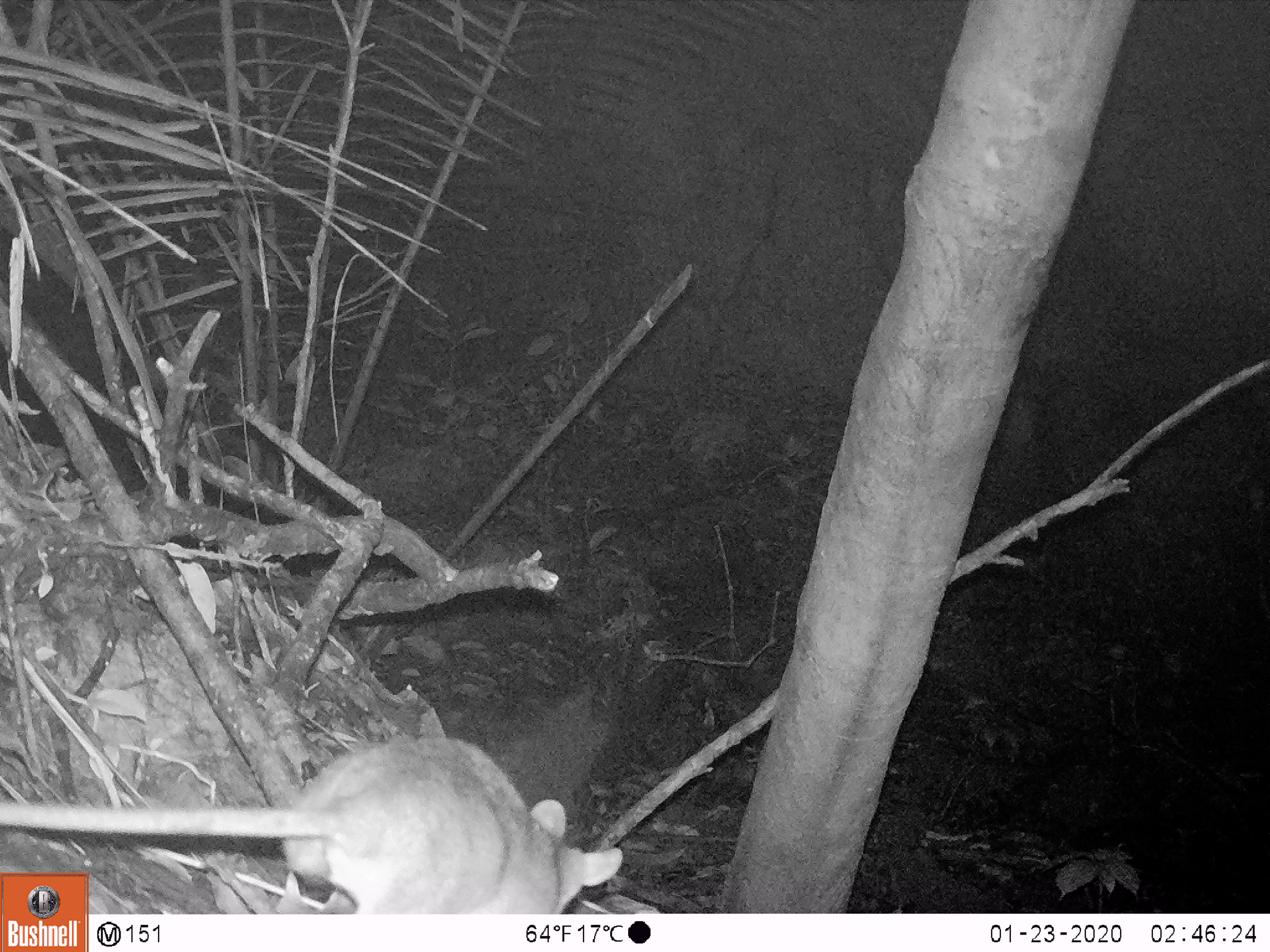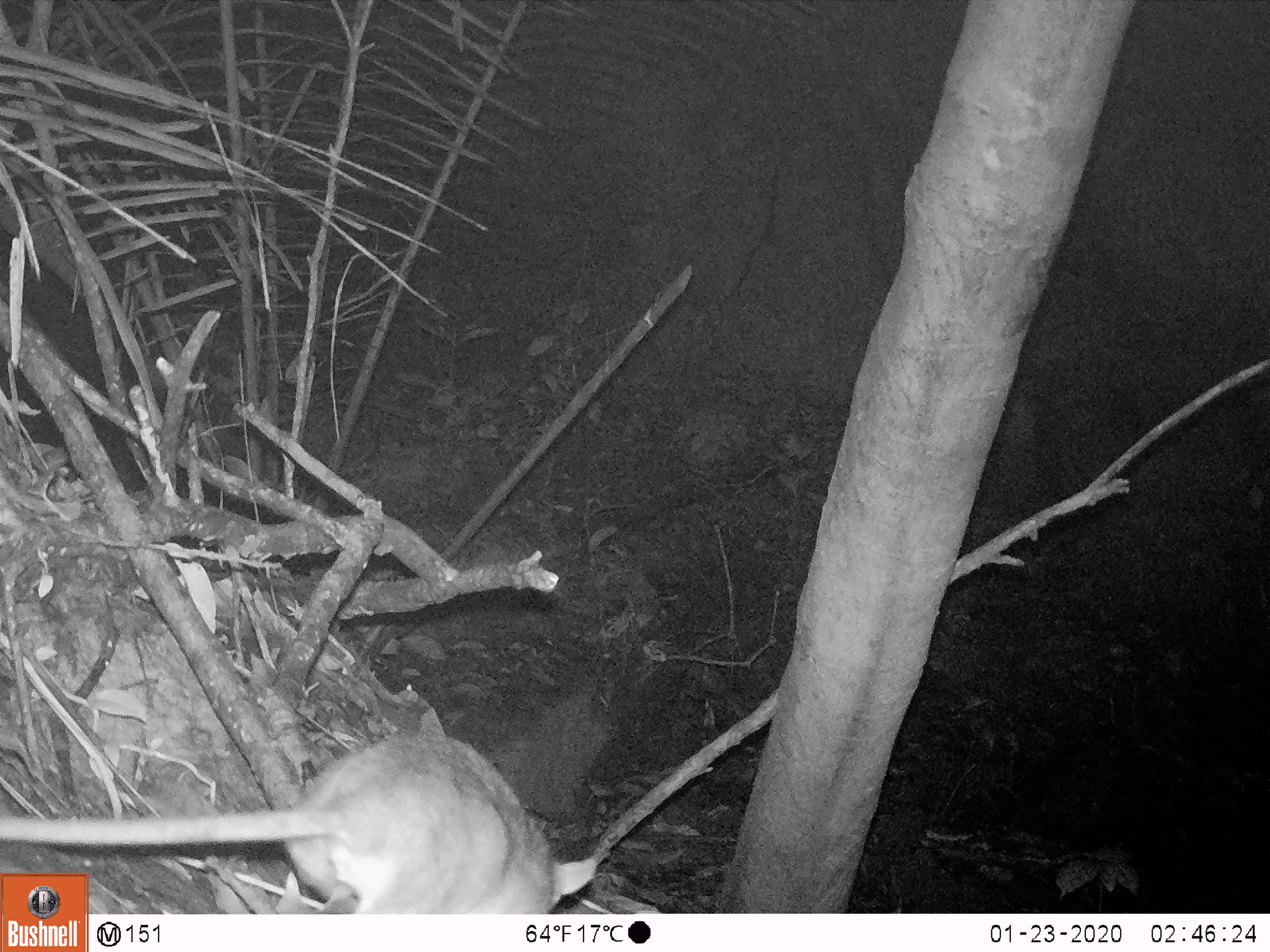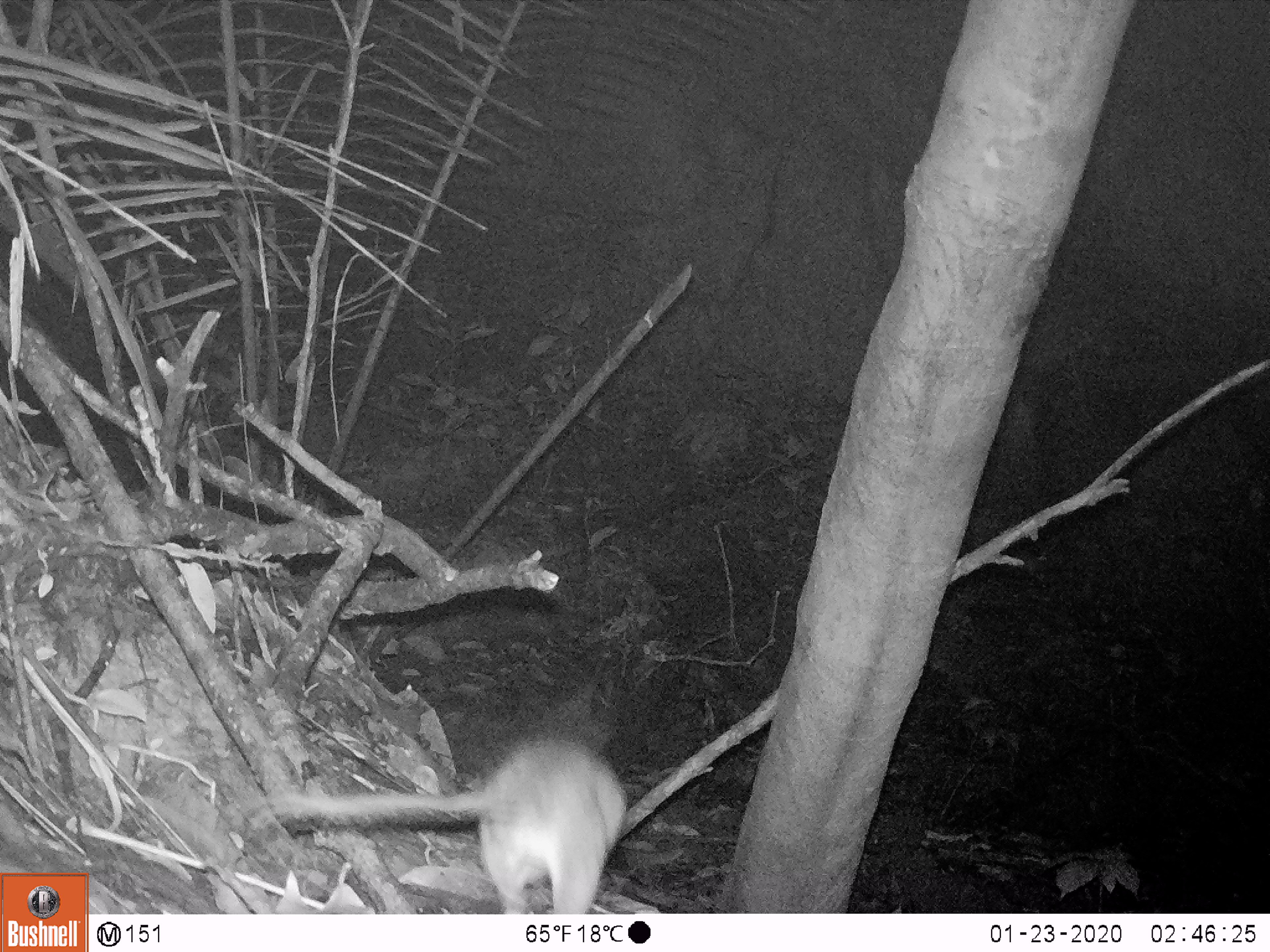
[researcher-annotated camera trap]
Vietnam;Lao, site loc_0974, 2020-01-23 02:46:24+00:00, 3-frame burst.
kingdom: Animalia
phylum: Chordata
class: Mammalia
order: Rodentia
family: Muridae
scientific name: Muridae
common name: old-world mice and rats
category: unidentified murid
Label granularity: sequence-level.